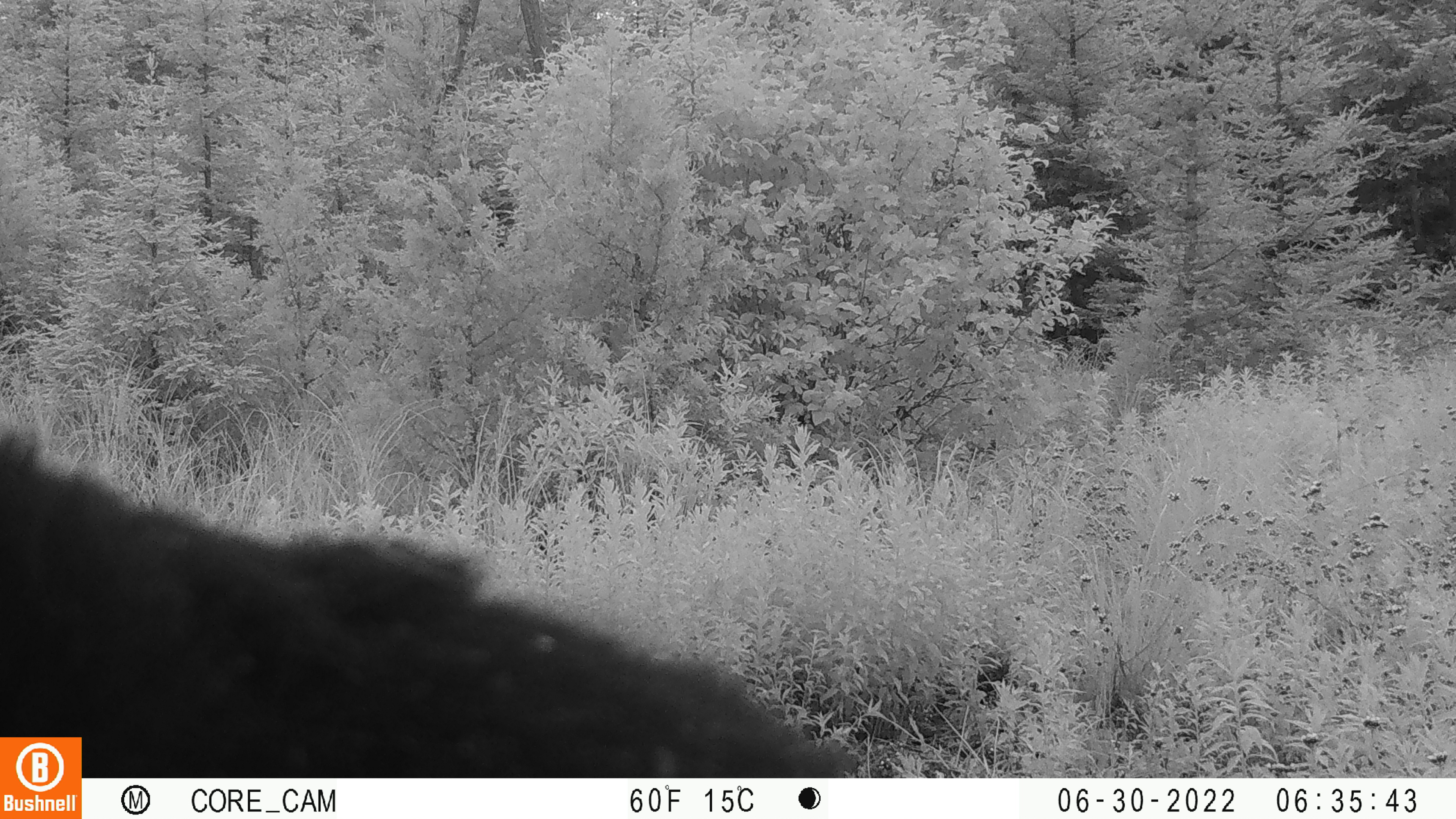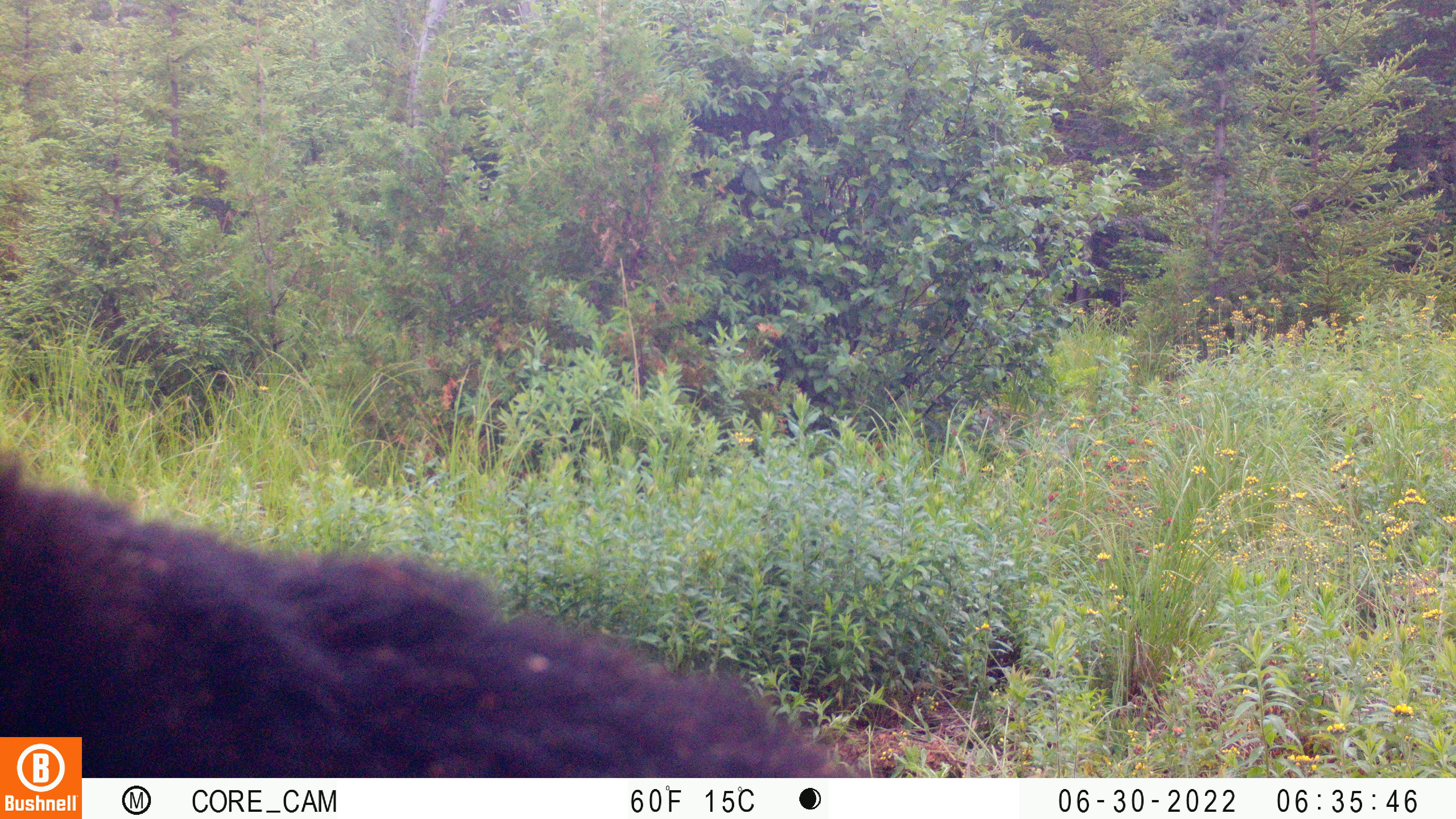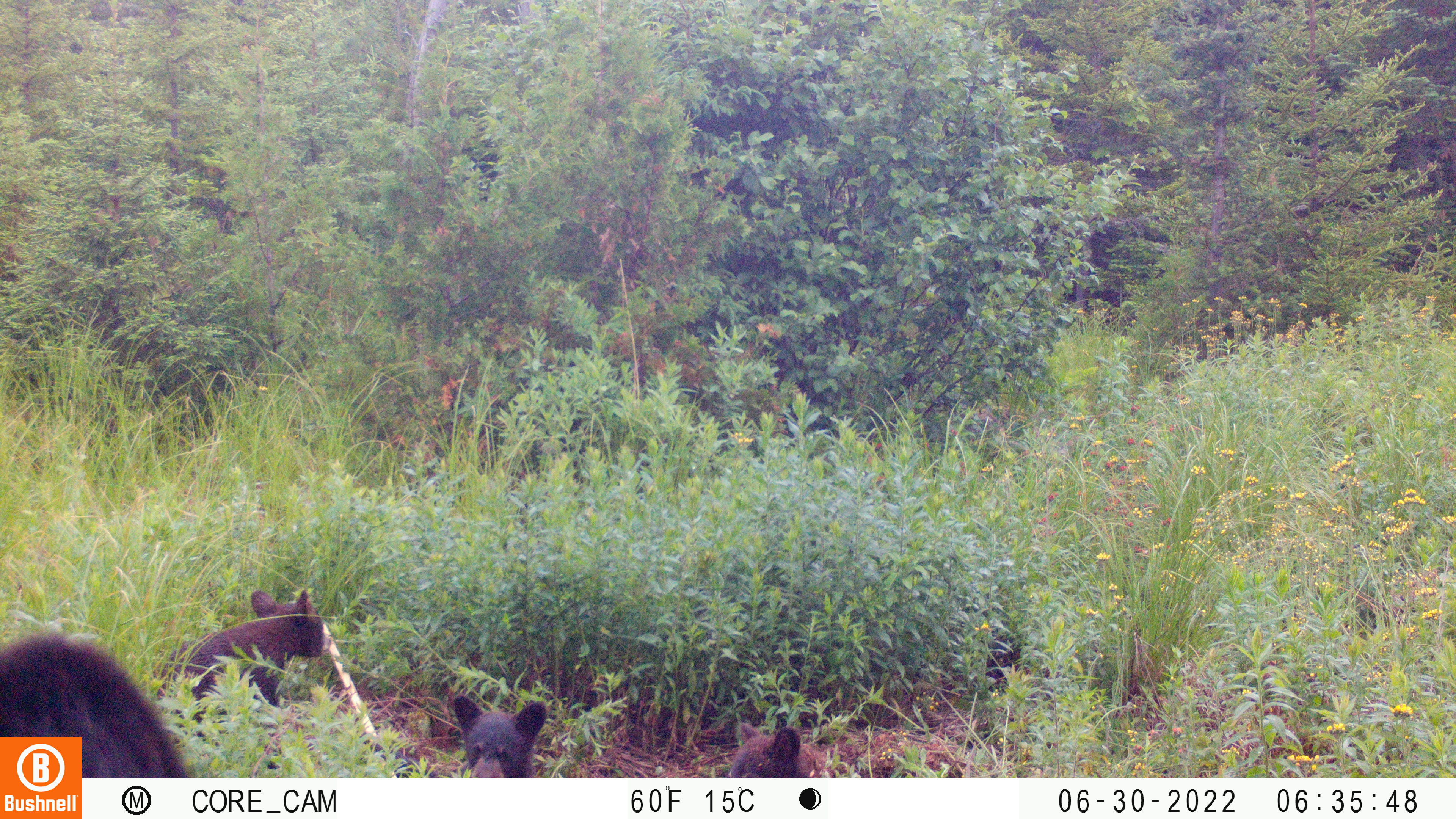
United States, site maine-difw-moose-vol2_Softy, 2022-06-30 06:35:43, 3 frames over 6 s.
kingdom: Animalia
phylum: Chordata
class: Mammalia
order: Carnivora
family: Ursidae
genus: Ursus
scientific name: Ursus americanus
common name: black bear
Black bear (Ursus americanus).